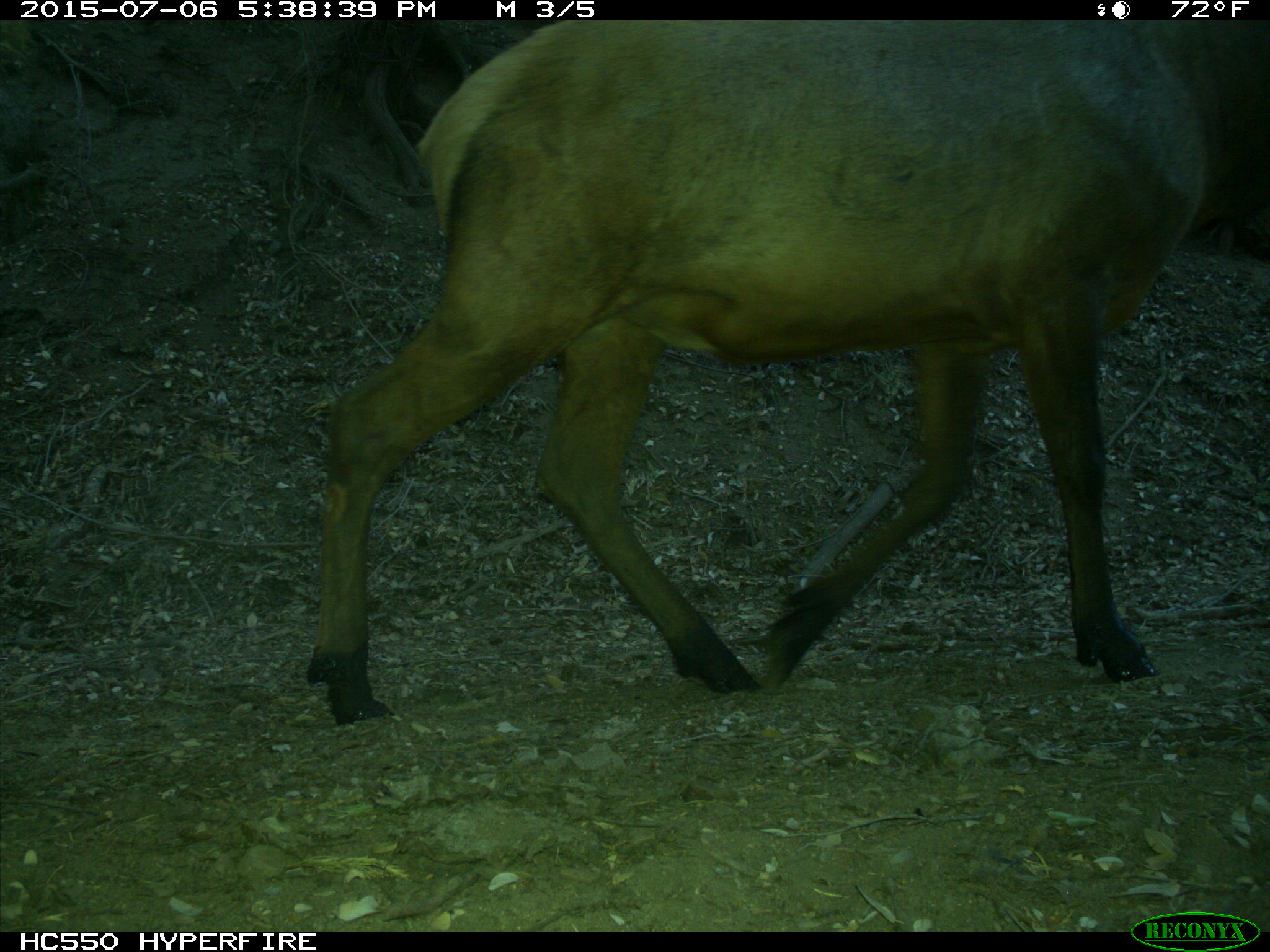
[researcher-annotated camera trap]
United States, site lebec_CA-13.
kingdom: Animalia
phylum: Chordata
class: Mammalia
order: Artiodactyla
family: Cervidae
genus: Cervus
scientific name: Cervus canadensis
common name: elk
Cervus canadensis (elk).